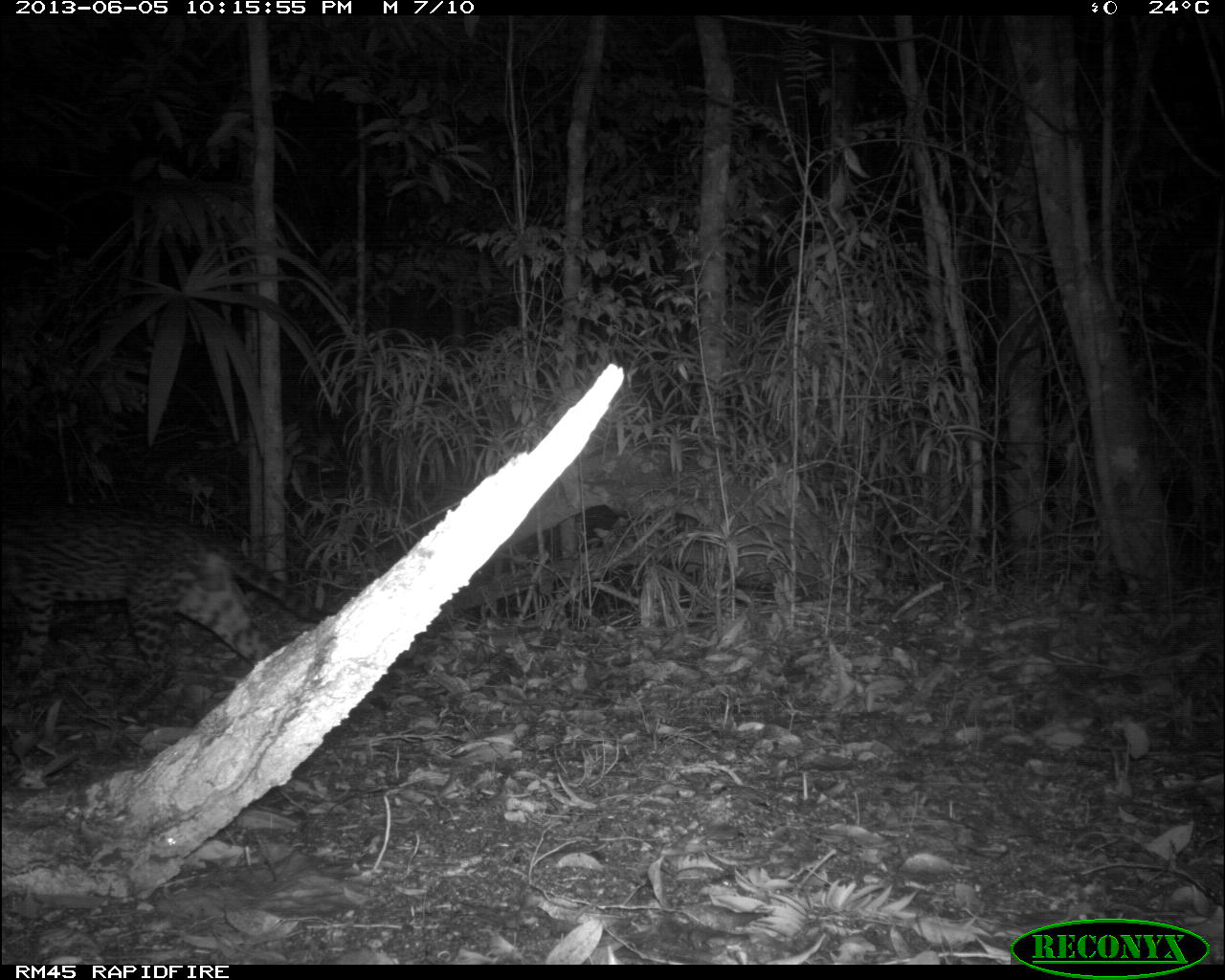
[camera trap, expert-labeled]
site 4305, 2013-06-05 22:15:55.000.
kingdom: Animalia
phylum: Chordata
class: Mammalia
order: Carnivora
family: Felidae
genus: Leopardus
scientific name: Leopardus pardalis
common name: ocelot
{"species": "Leopardus pardalis (ocelot)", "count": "1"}